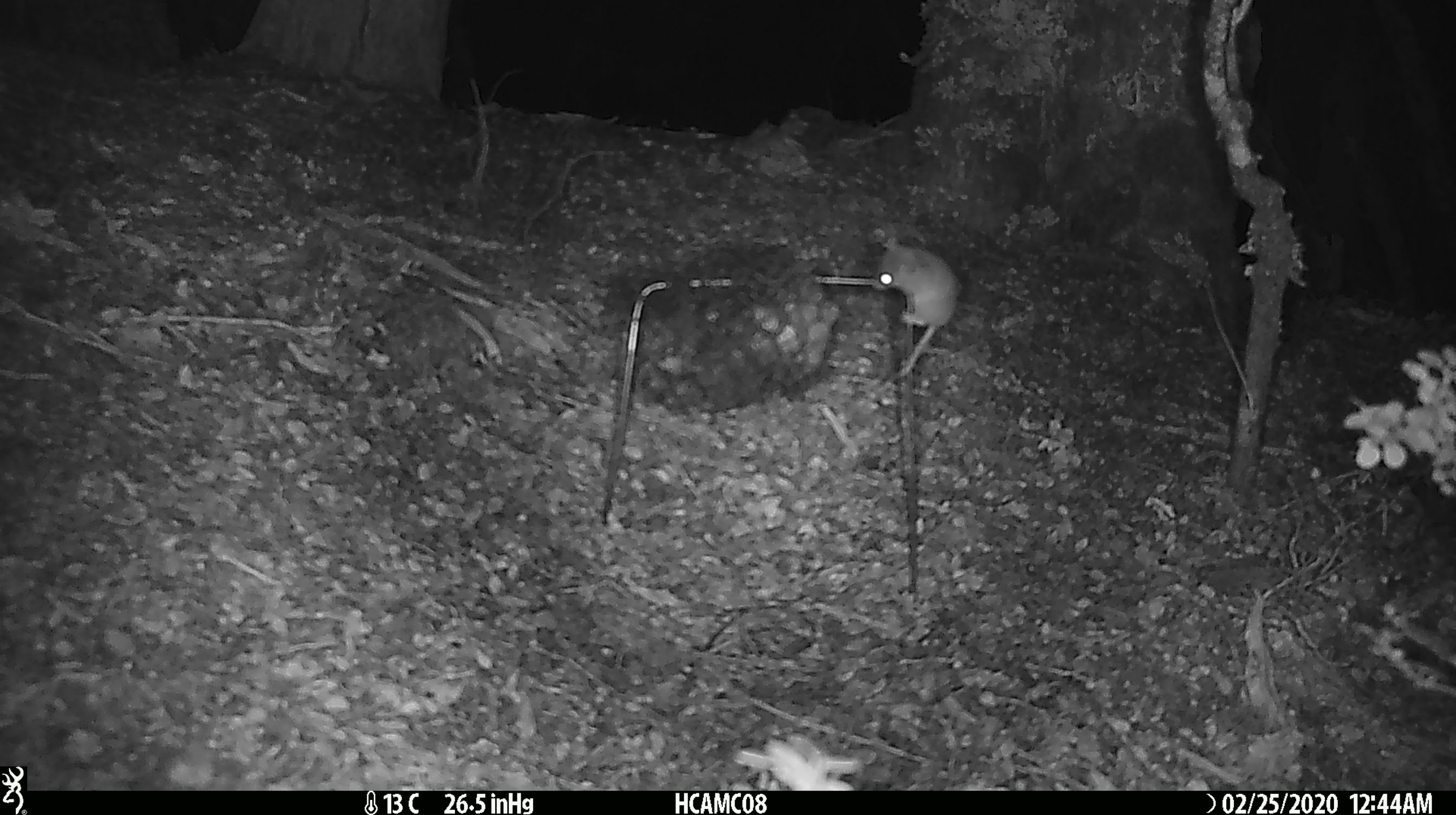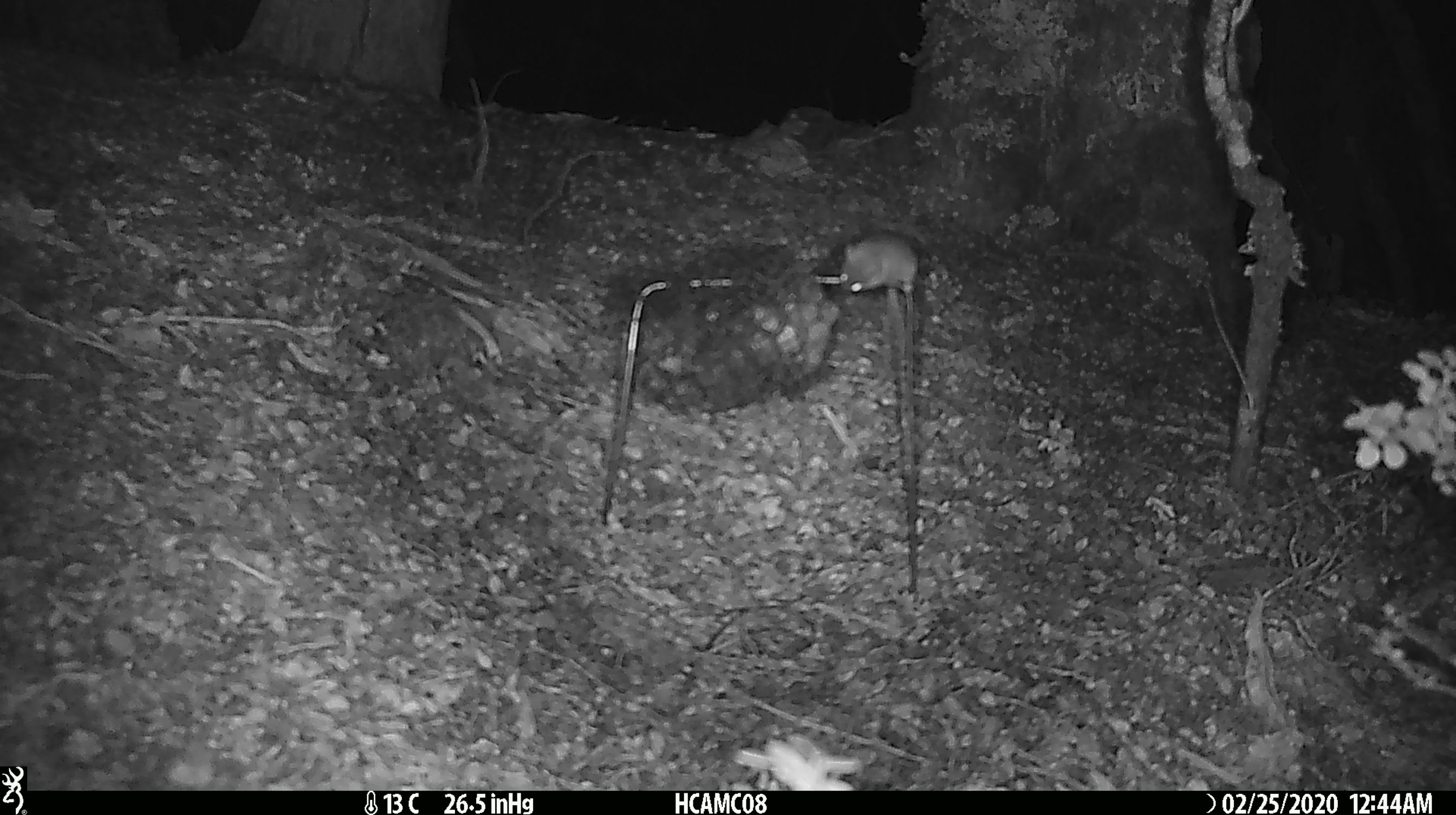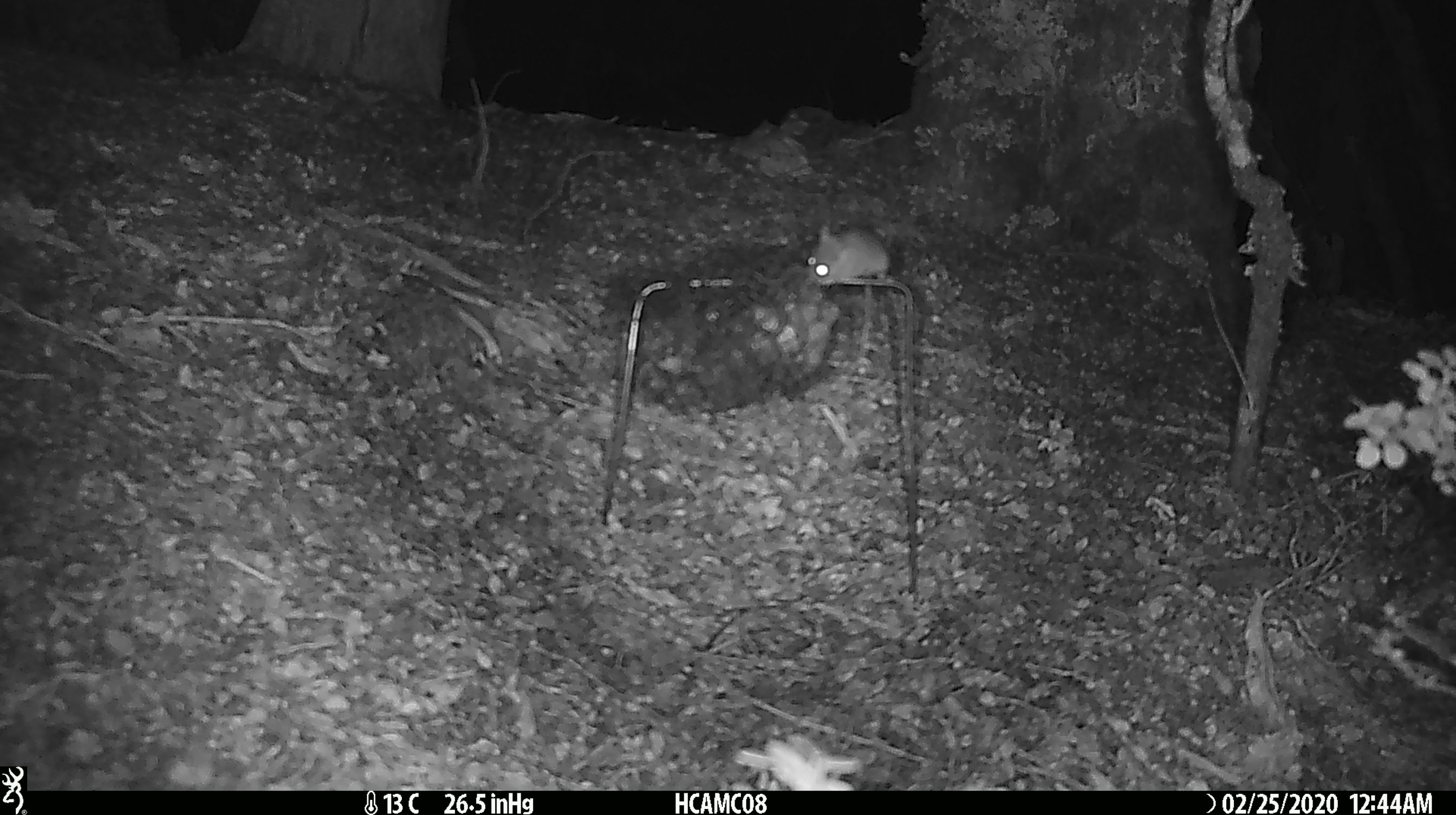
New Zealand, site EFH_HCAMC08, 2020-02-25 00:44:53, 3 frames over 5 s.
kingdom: Animalia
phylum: Chordata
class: Mammalia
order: Rodentia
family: Muridae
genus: Mus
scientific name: Mus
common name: mouse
Mouse (Mus).